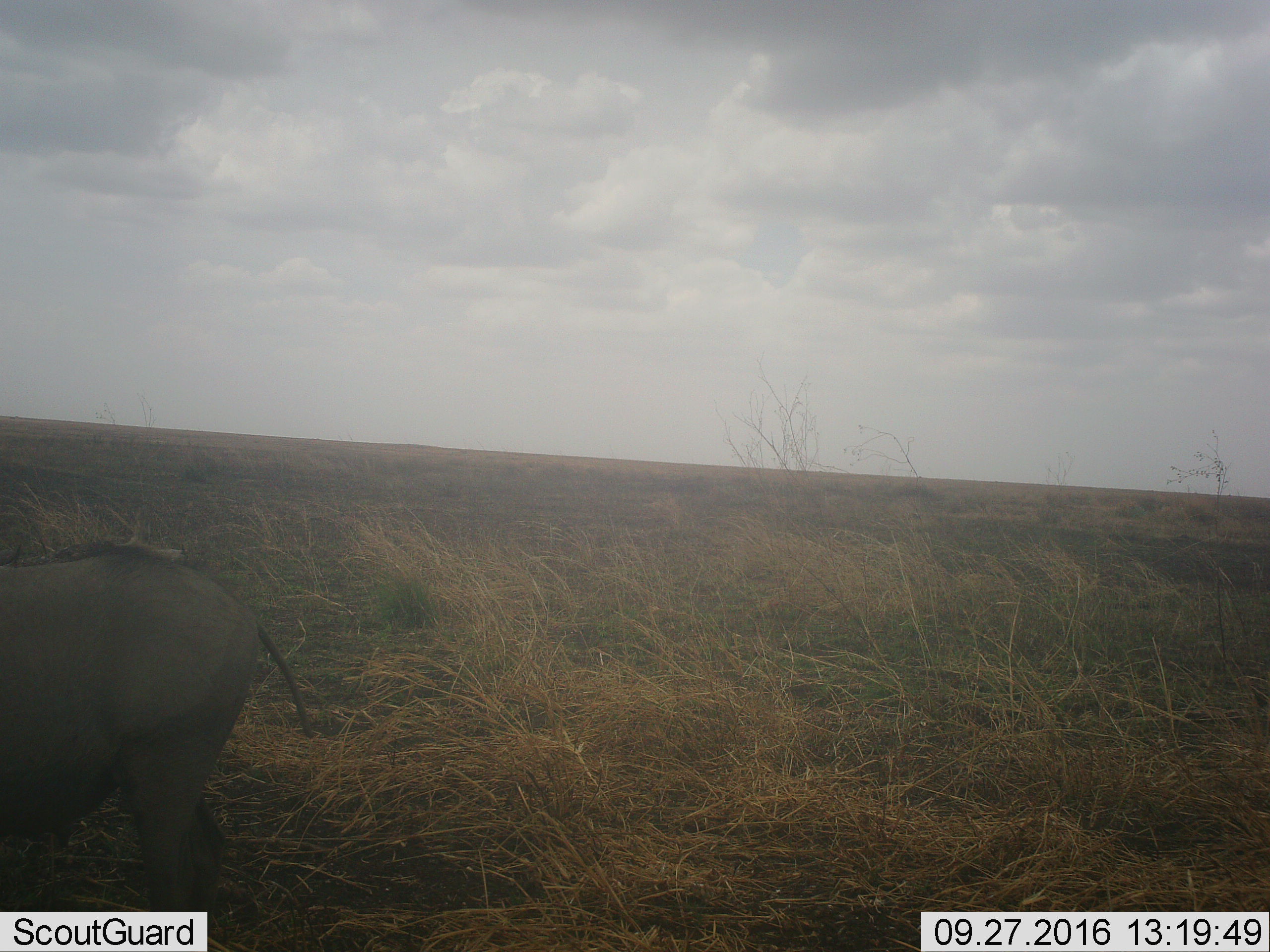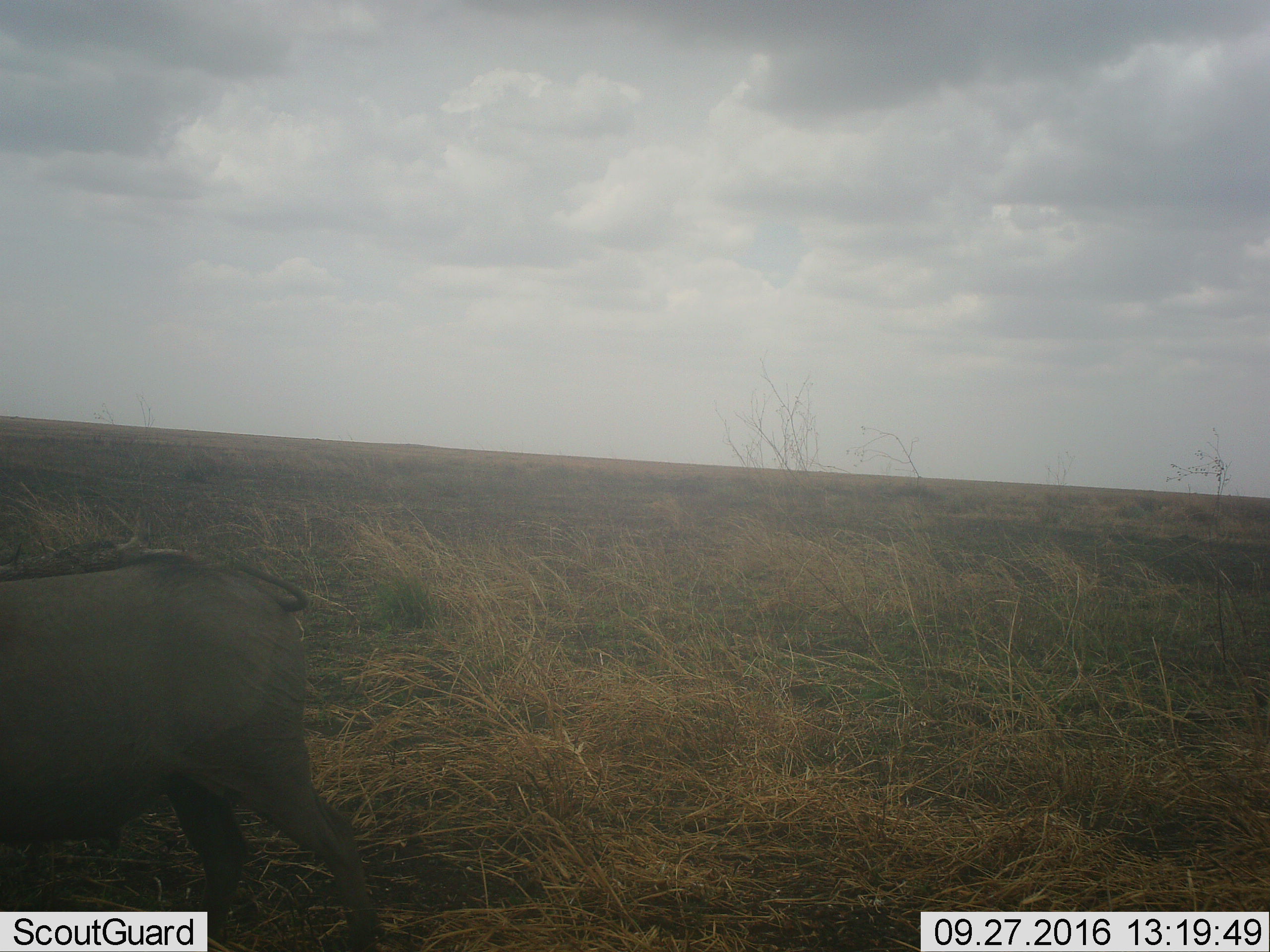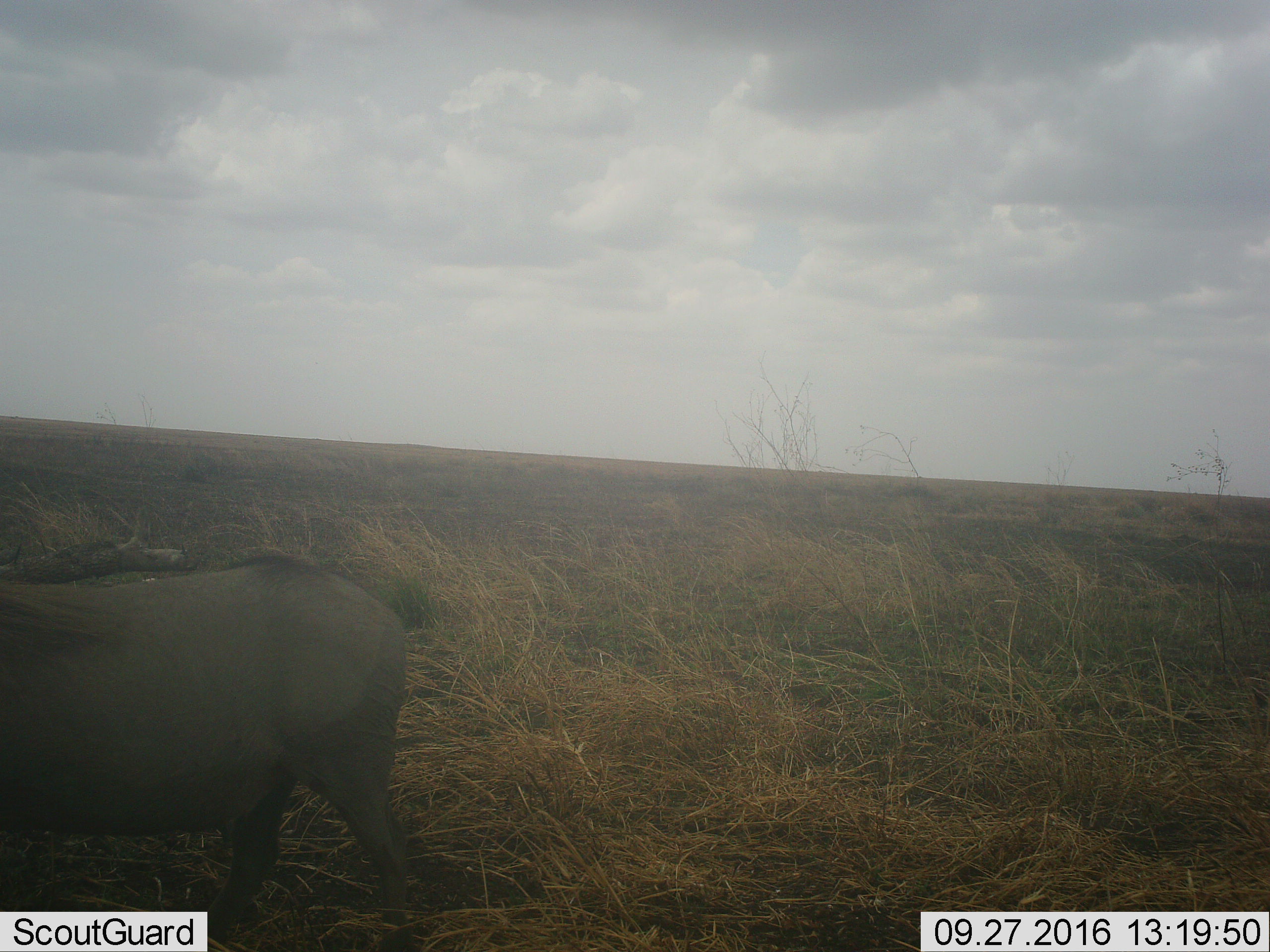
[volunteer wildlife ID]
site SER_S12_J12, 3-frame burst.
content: unidentified animal